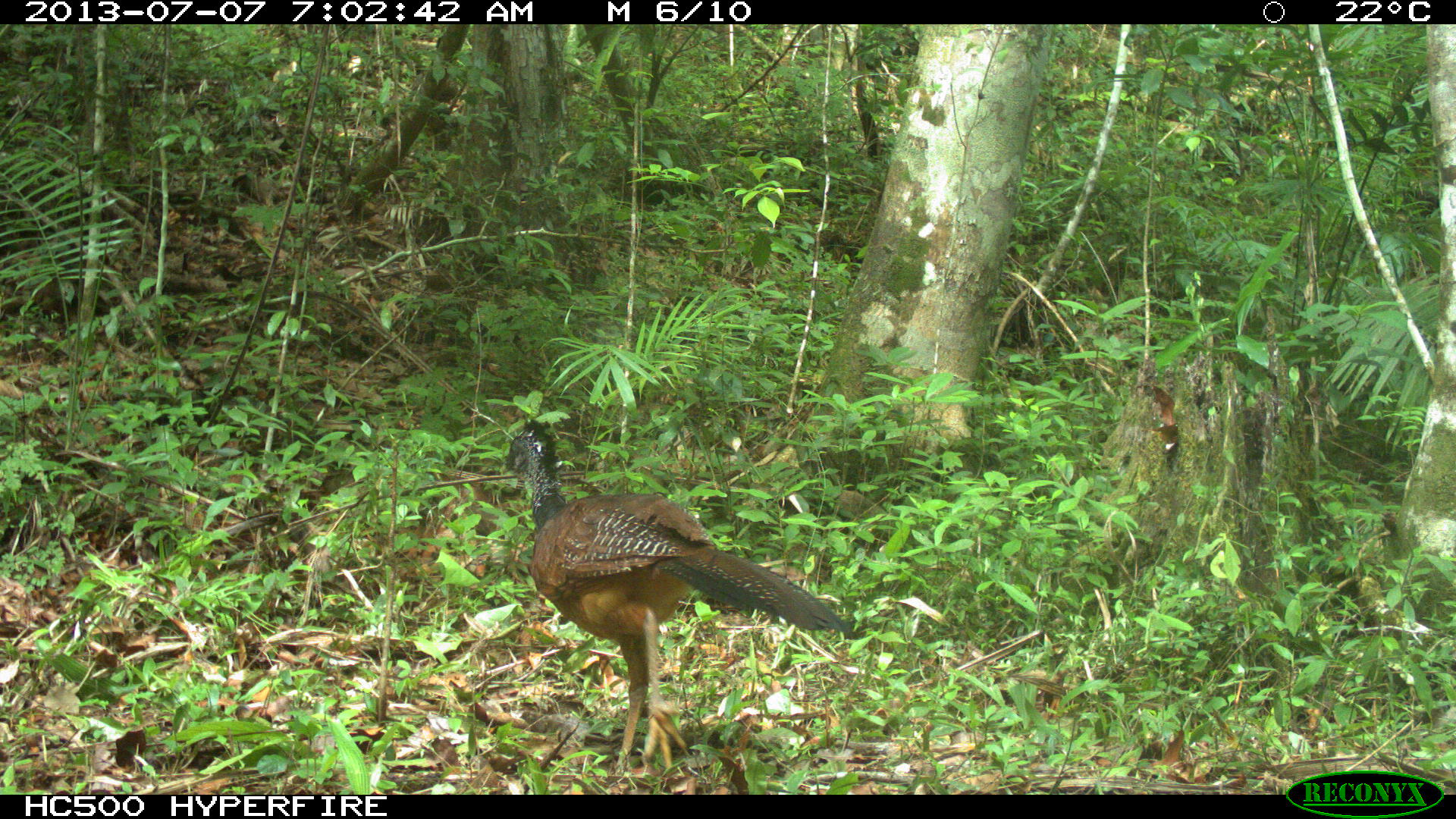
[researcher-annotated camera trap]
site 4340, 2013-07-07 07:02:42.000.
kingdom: Animalia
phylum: Chordata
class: Aves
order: Galliformes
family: Cracidae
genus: Crax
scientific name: Crax rubra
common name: great curassow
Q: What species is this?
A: Crax rubra (great curassow).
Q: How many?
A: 1.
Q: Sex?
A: Female.